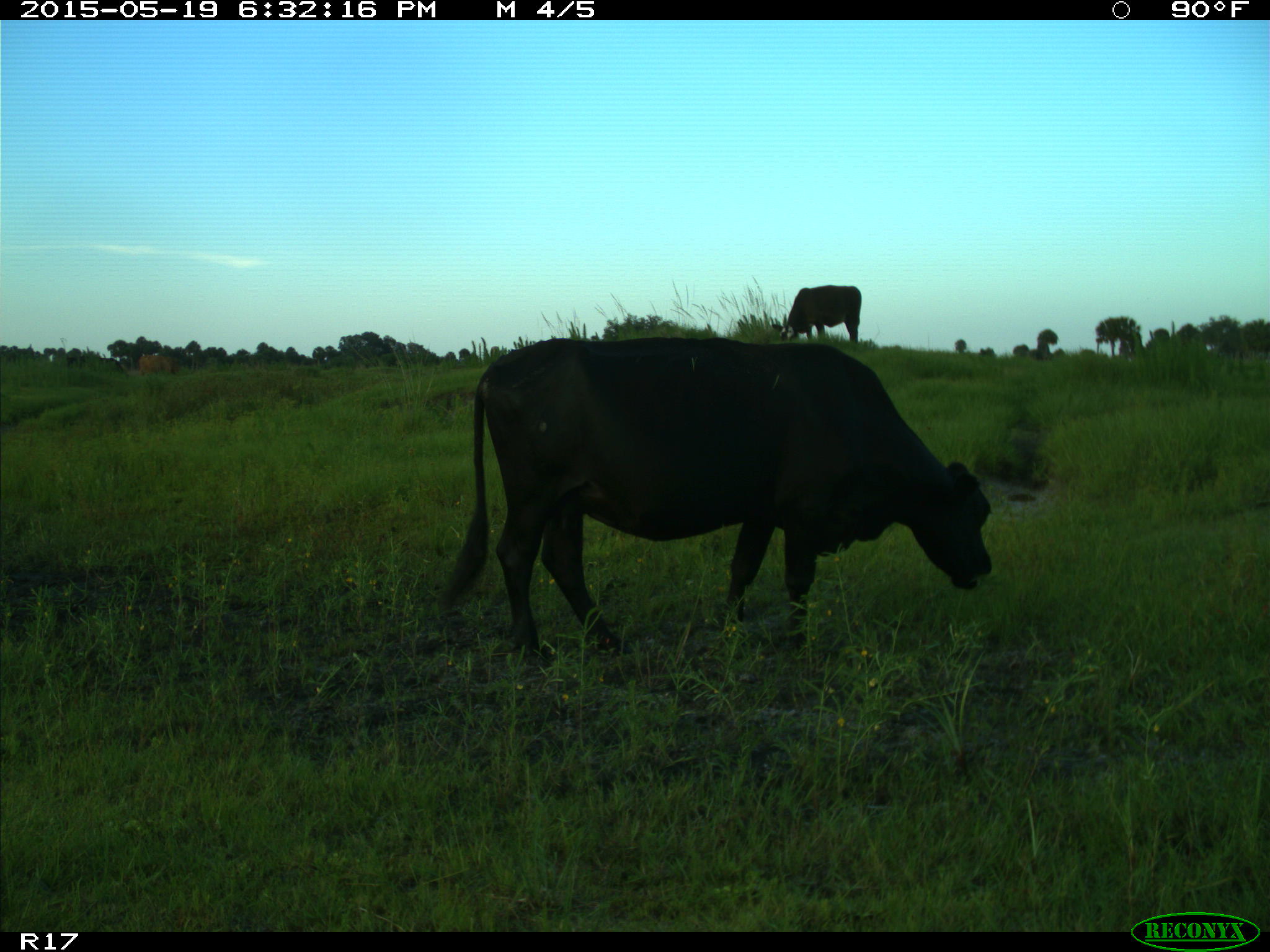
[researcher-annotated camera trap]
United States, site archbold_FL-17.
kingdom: Animalia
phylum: Chordata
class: Mammalia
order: Artiodactyla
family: Bovidae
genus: Bos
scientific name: Bos taurus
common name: domestic cow